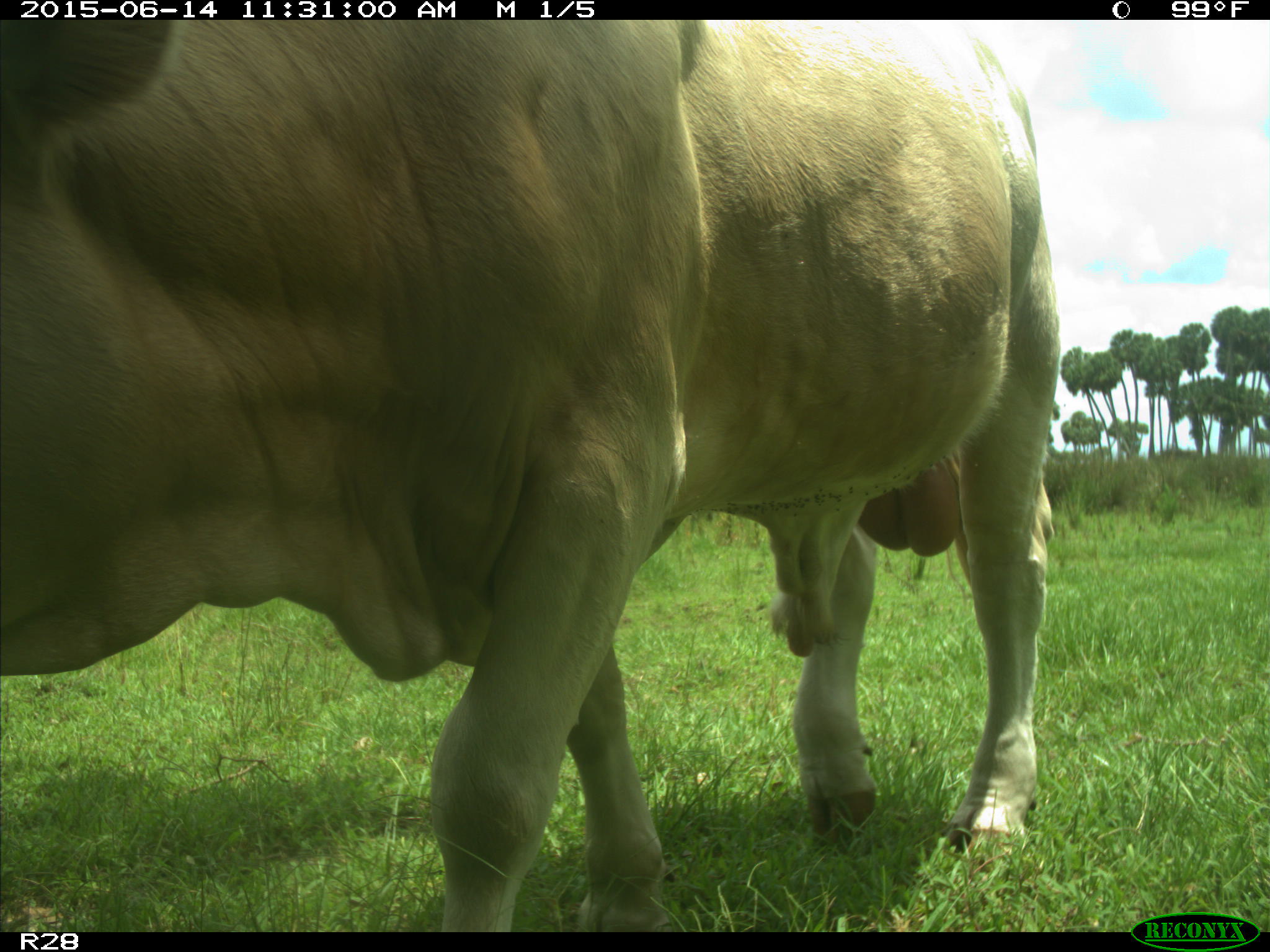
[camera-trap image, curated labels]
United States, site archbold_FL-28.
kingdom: Animalia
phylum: Chordata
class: Mammalia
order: Artiodactyla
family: Bovidae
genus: Bos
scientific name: Bos taurus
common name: domestic cow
Bos taurus (domestic cow).